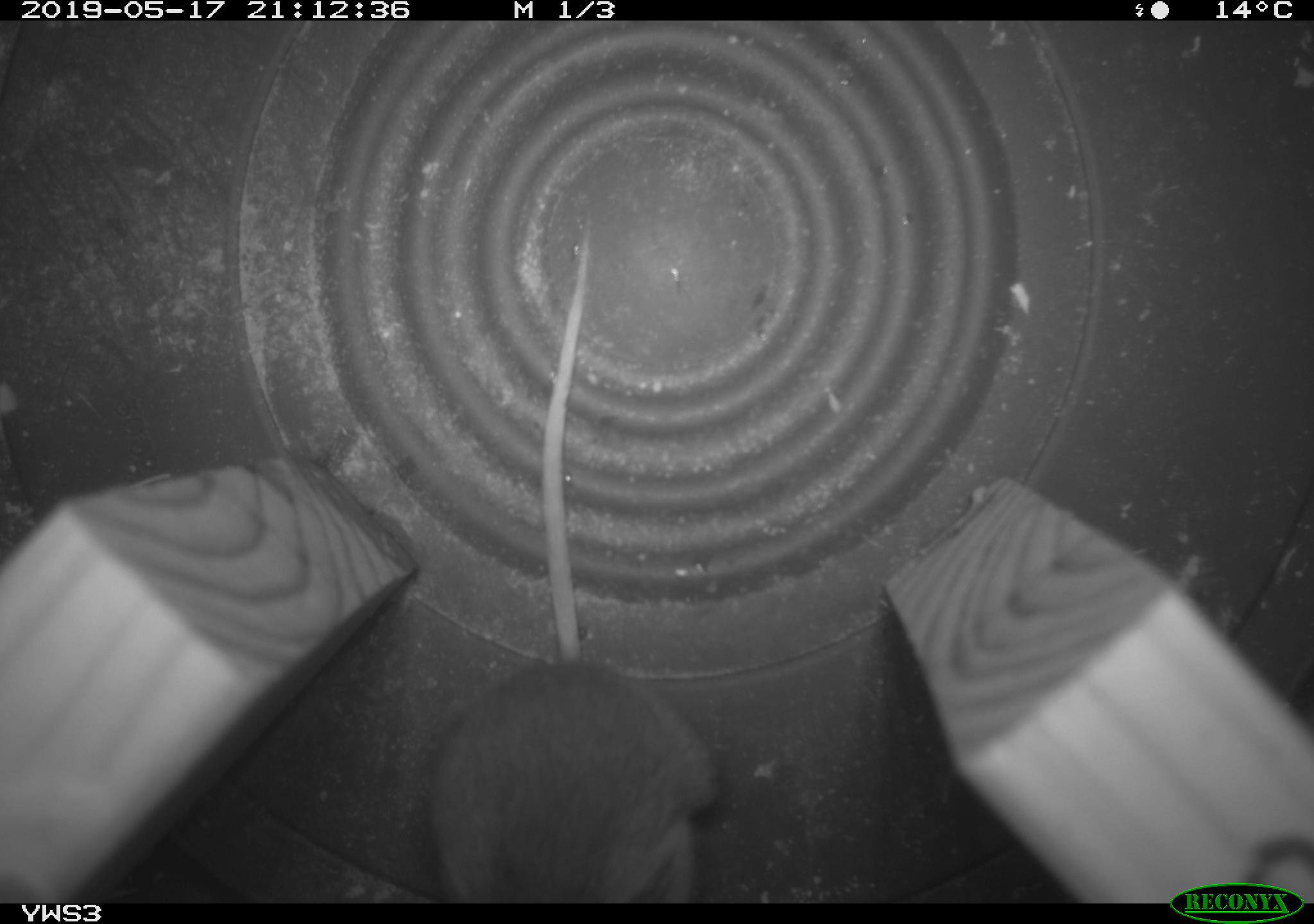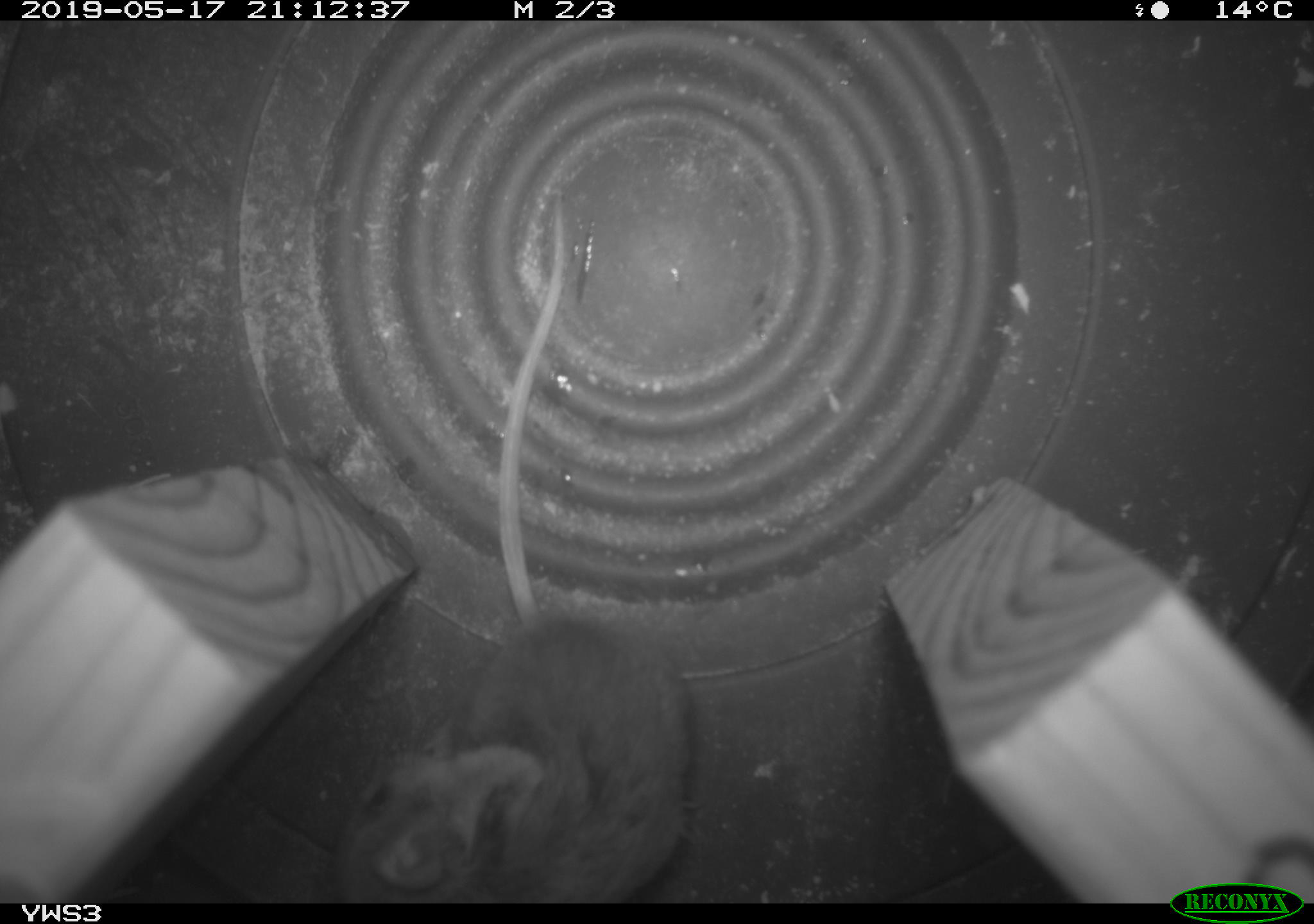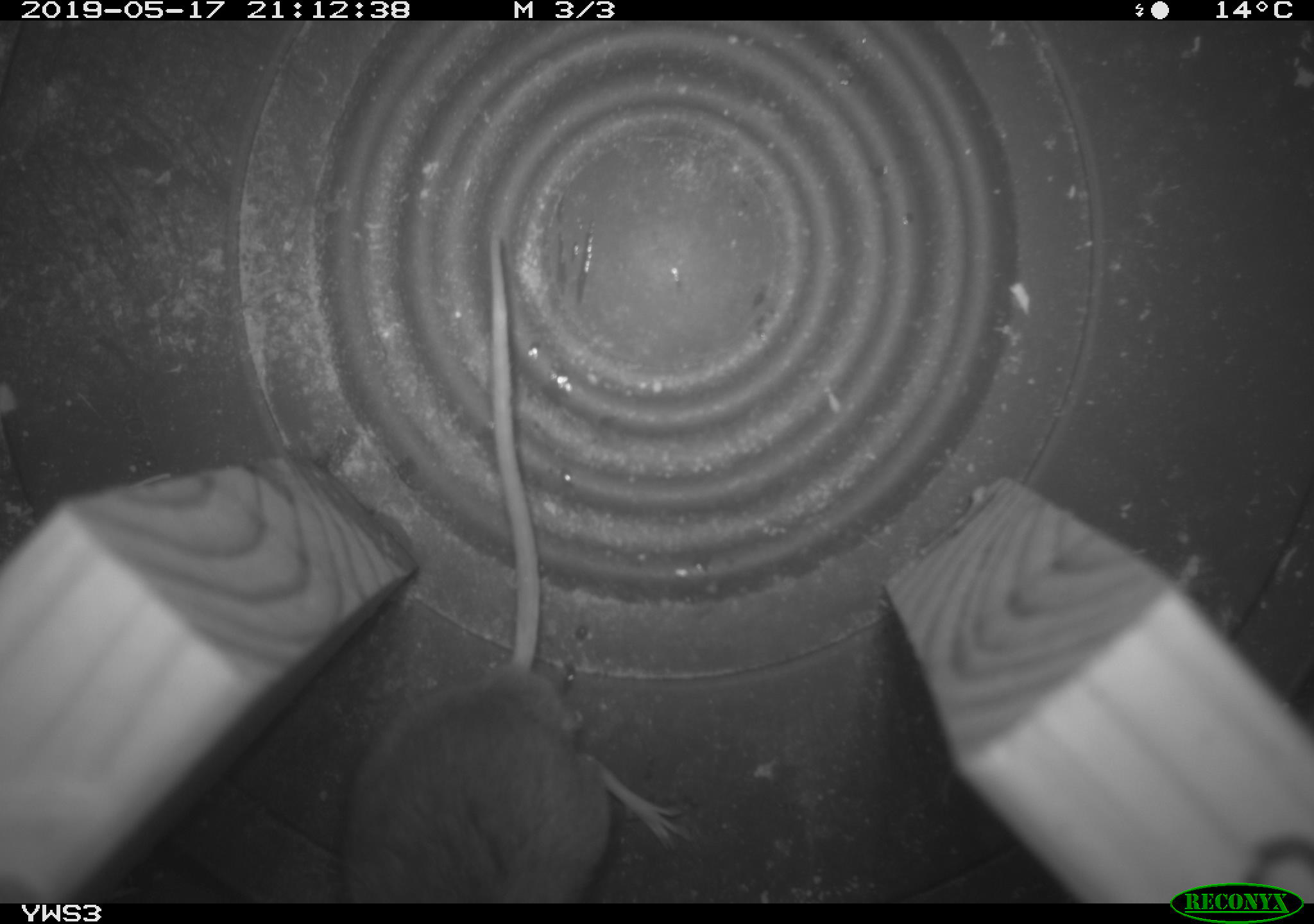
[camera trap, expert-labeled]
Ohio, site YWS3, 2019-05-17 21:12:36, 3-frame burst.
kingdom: Animalia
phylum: Chordata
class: Mammalia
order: Rodentia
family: Cricetidae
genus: Peromyscus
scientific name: Peromyscus leucopus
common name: white-footed mouse